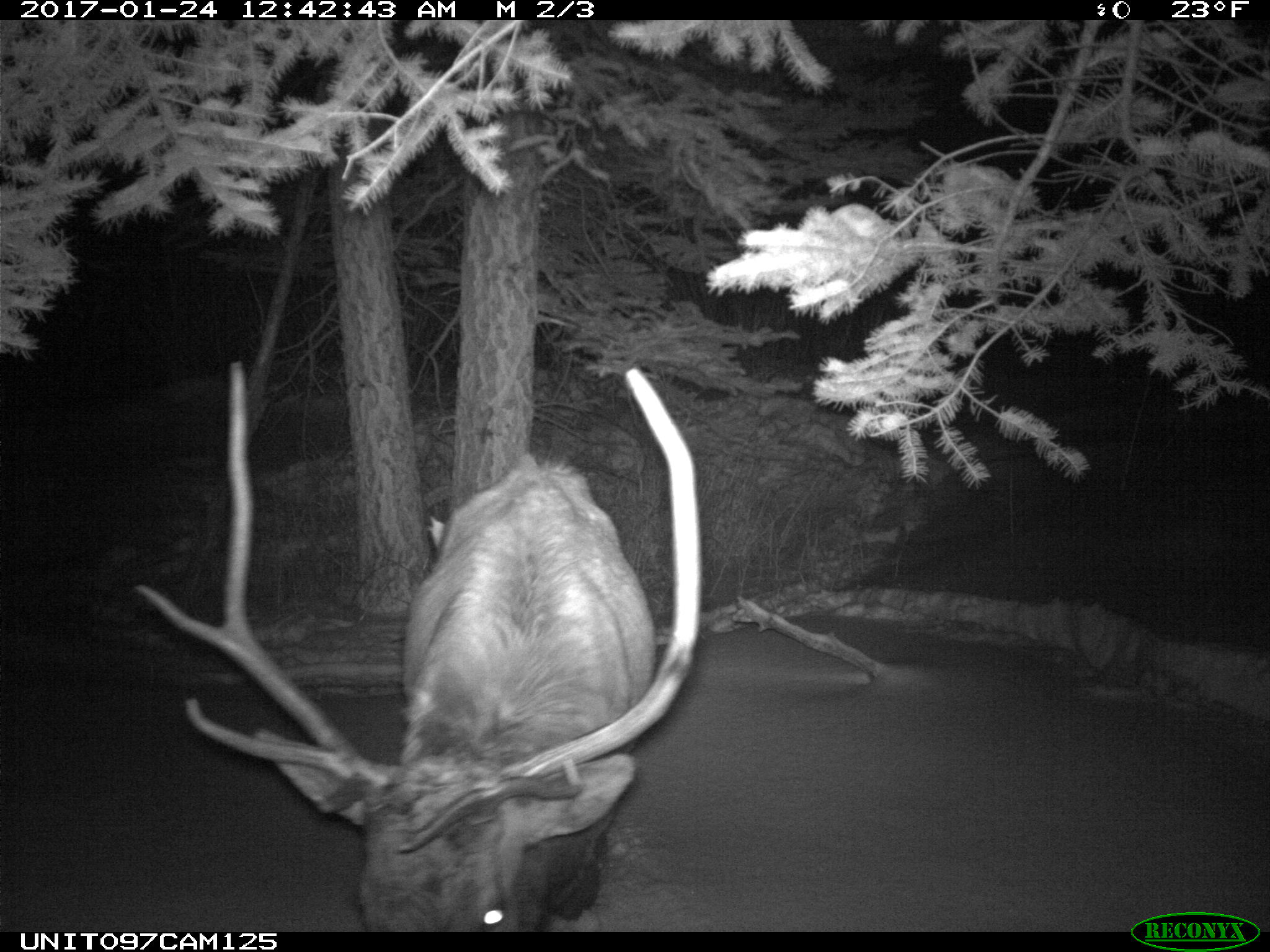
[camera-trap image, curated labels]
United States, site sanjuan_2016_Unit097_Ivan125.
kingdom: Animalia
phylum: Chordata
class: Mammalia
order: Artiodactyla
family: Cervidae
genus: Cervus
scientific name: Cervus elaphus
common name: red deer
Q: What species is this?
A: Cervus elaphus (red deer).